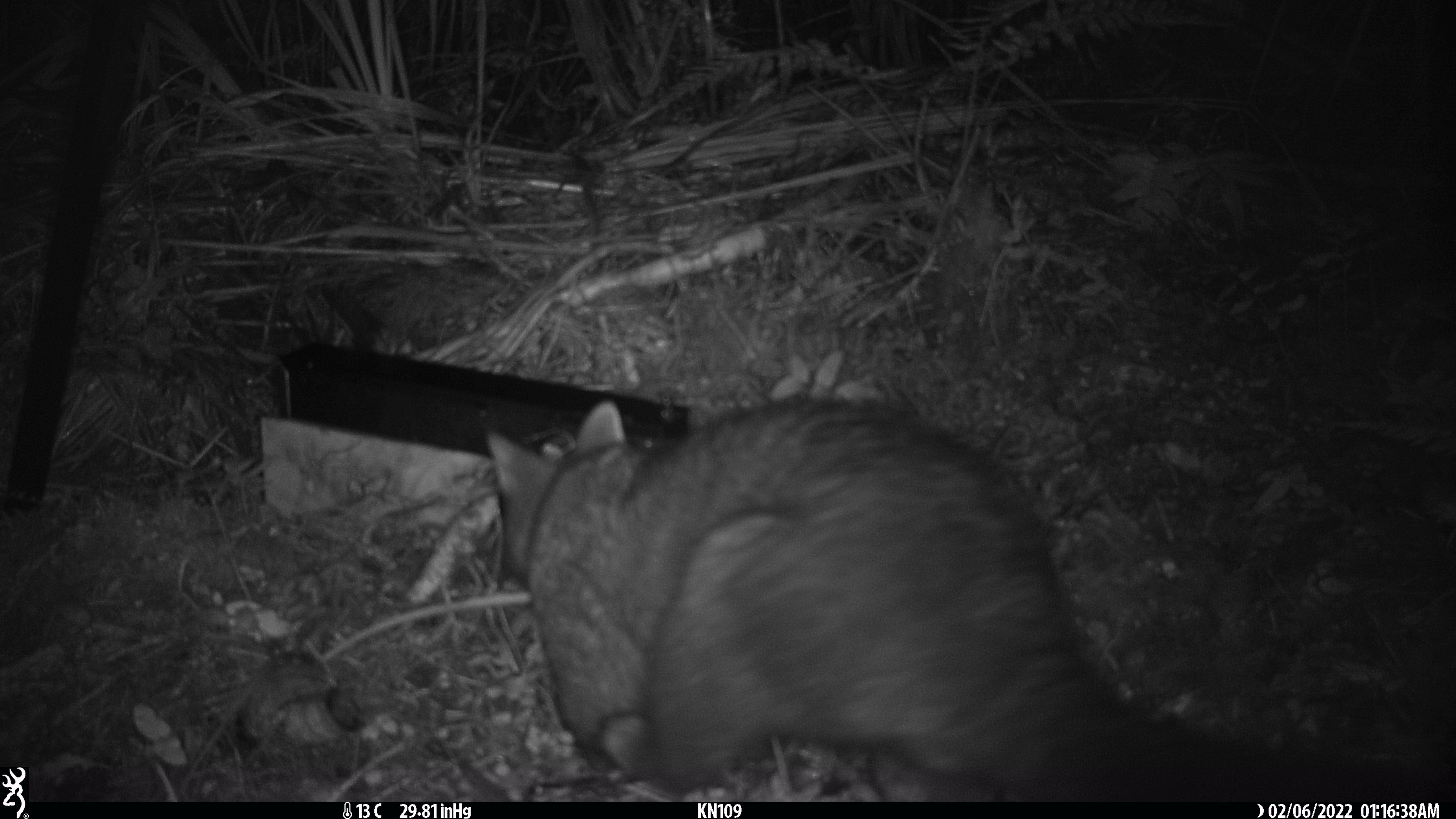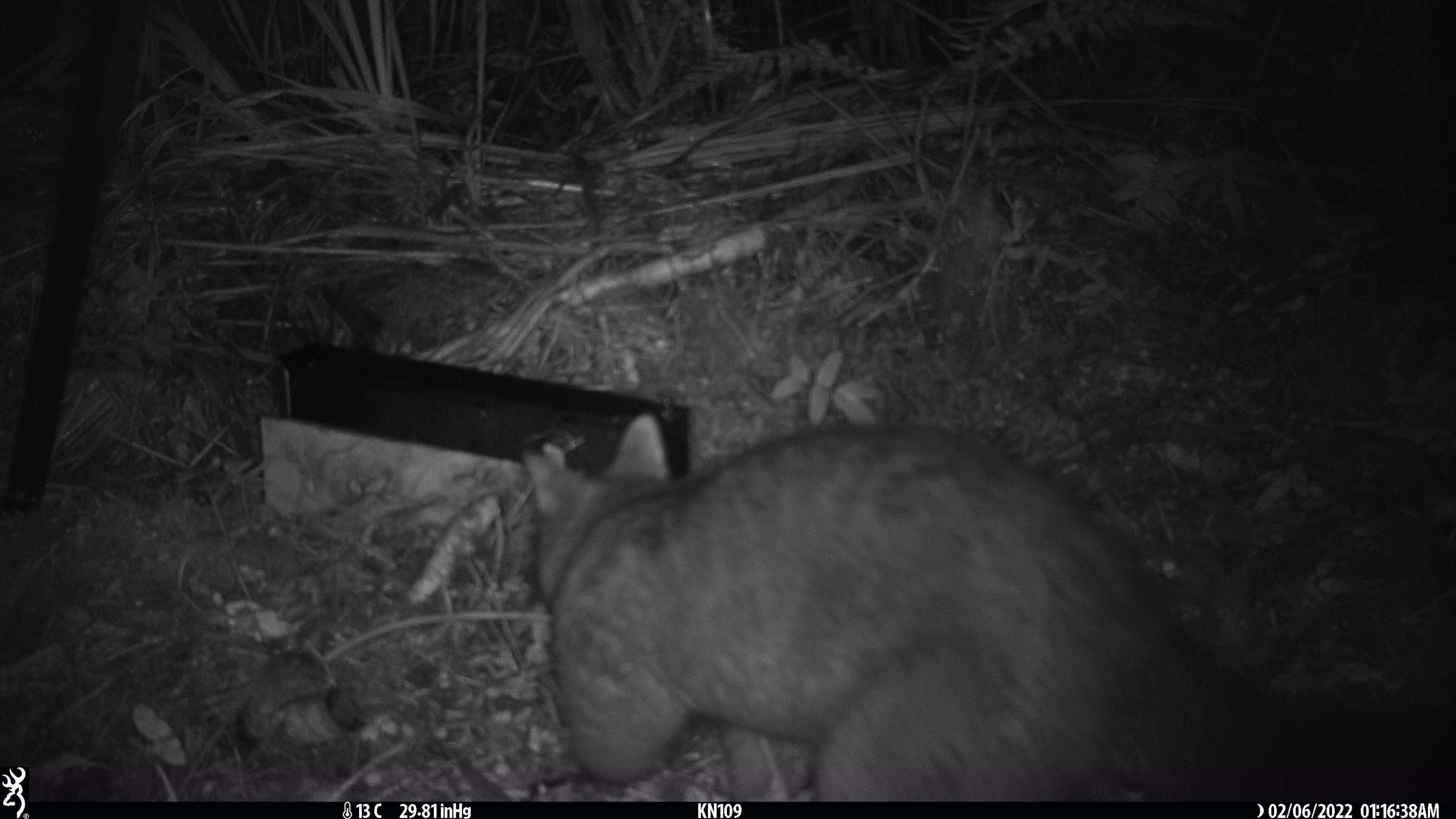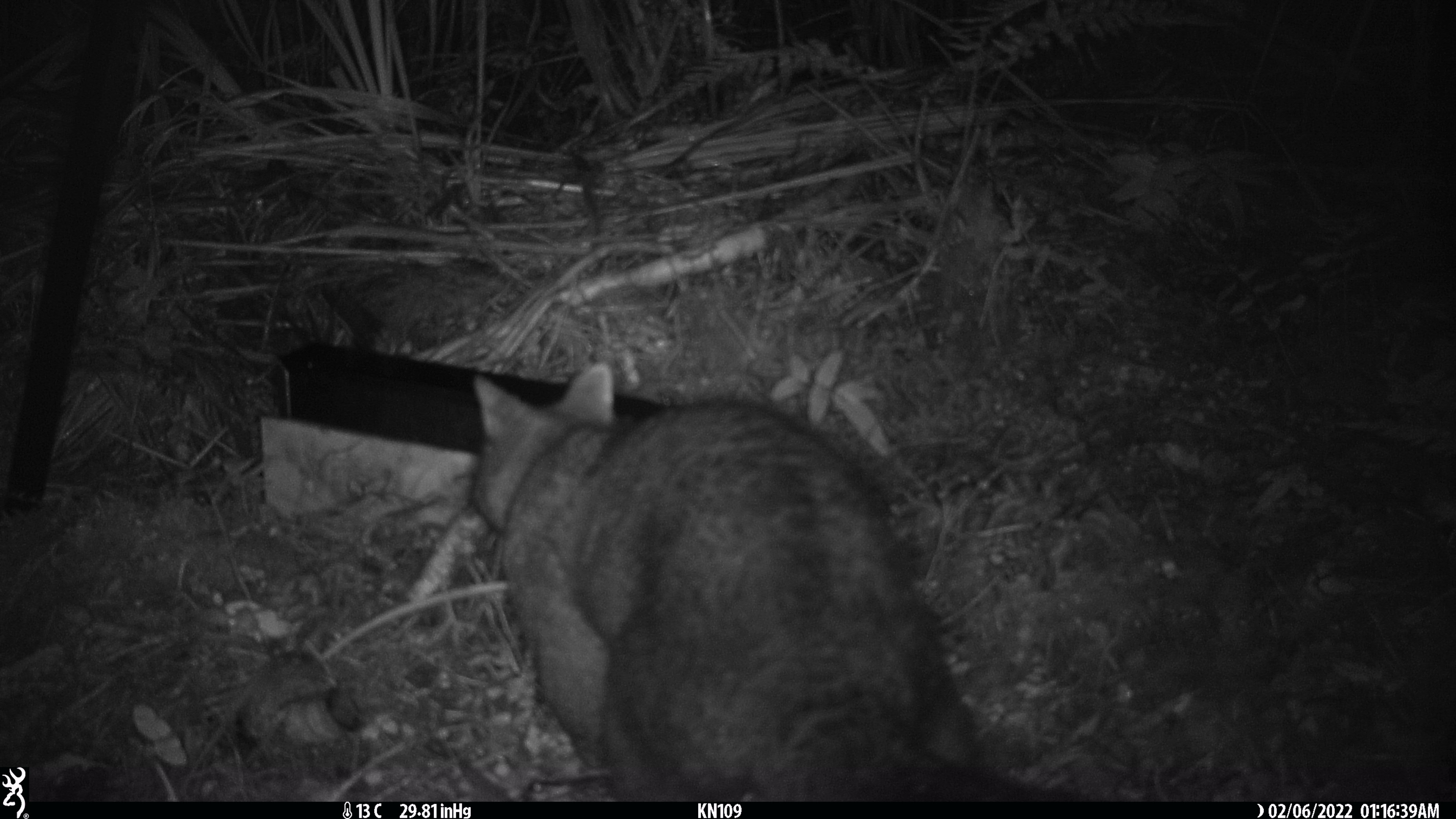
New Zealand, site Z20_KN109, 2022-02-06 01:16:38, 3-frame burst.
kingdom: Animalia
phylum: Chordata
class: Mammalia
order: Diprotodontia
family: Phalangeridae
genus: Trichosurus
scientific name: Trichosurus vulpecula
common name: common brushtail possum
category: possum